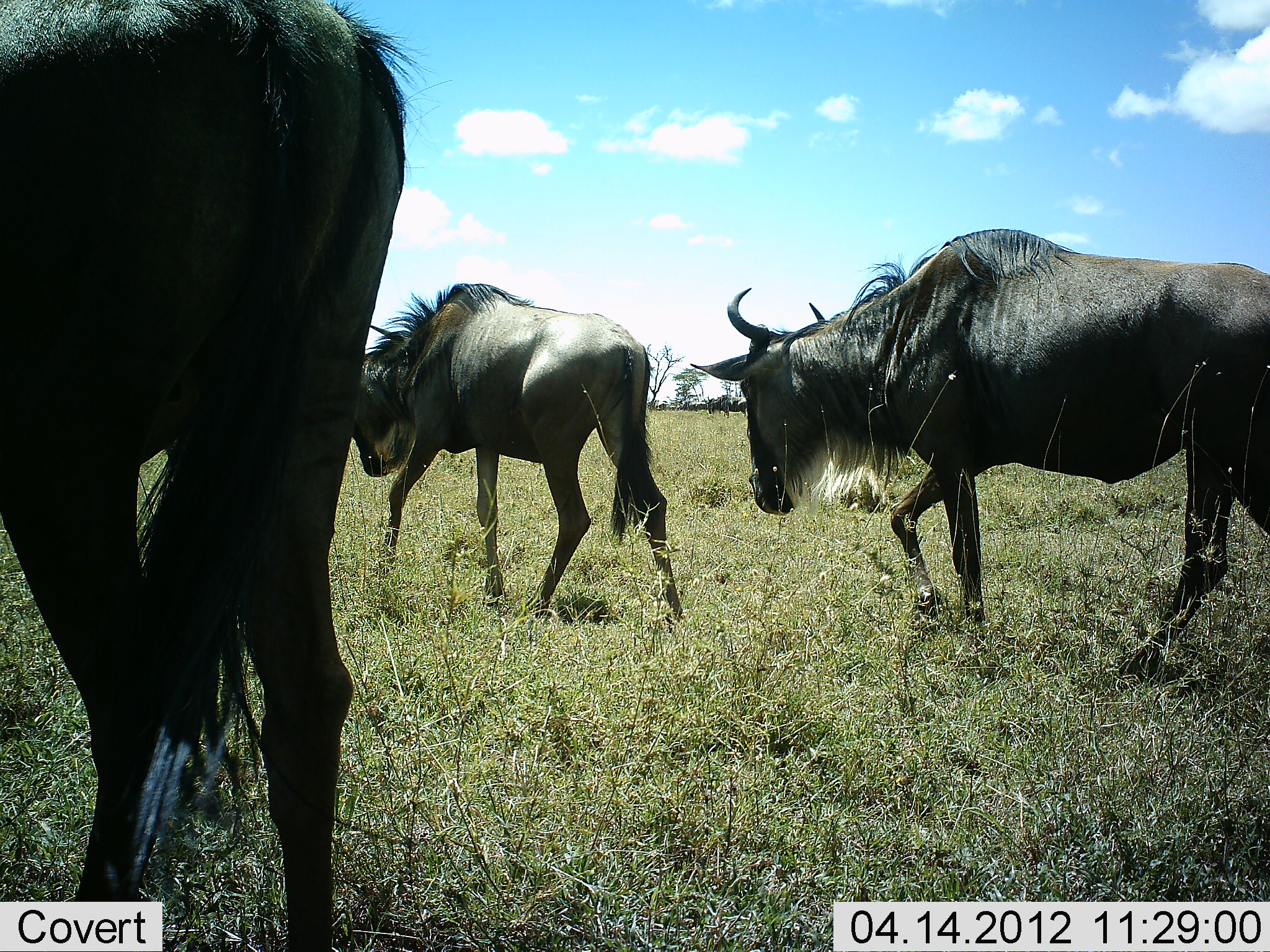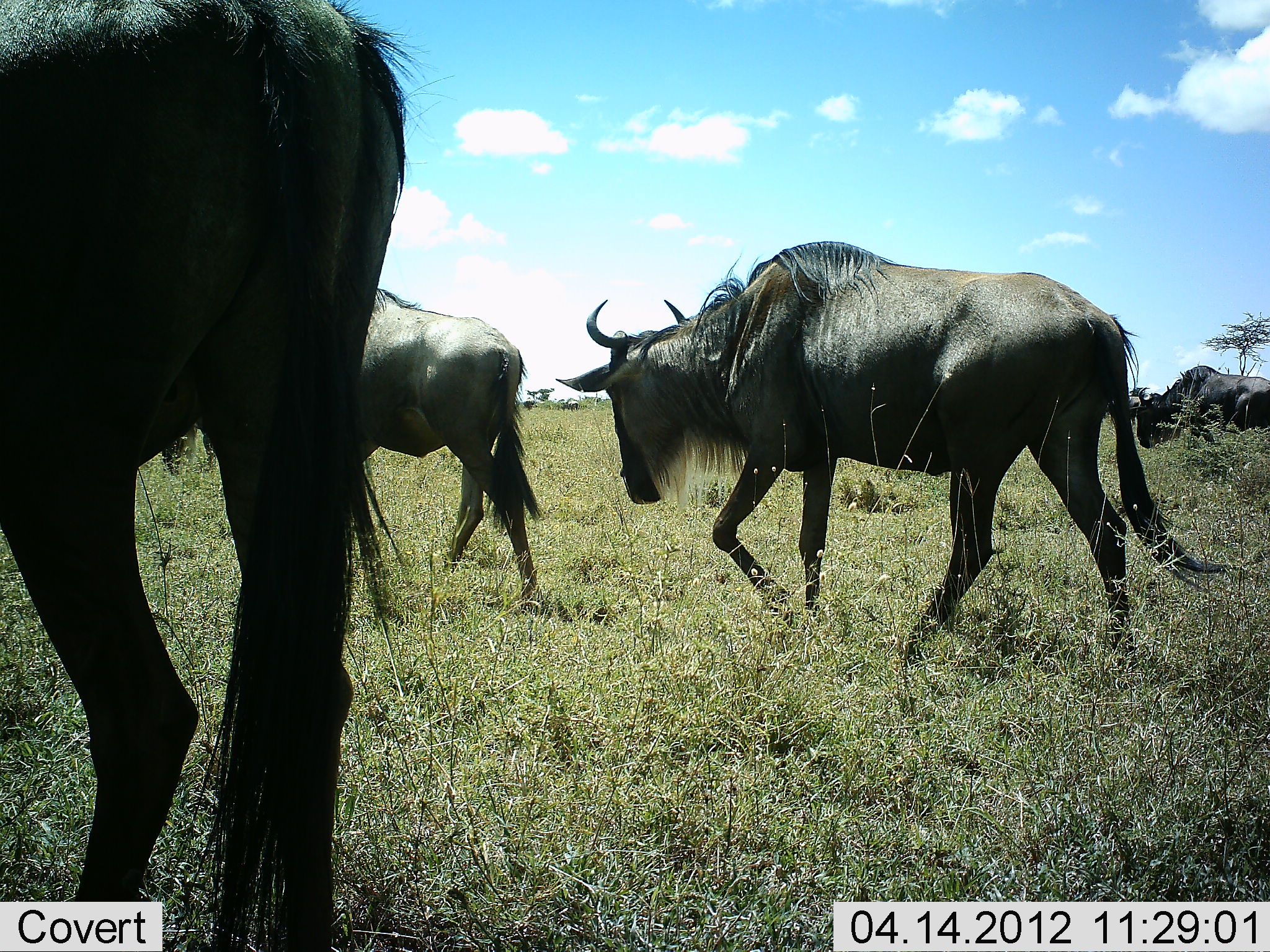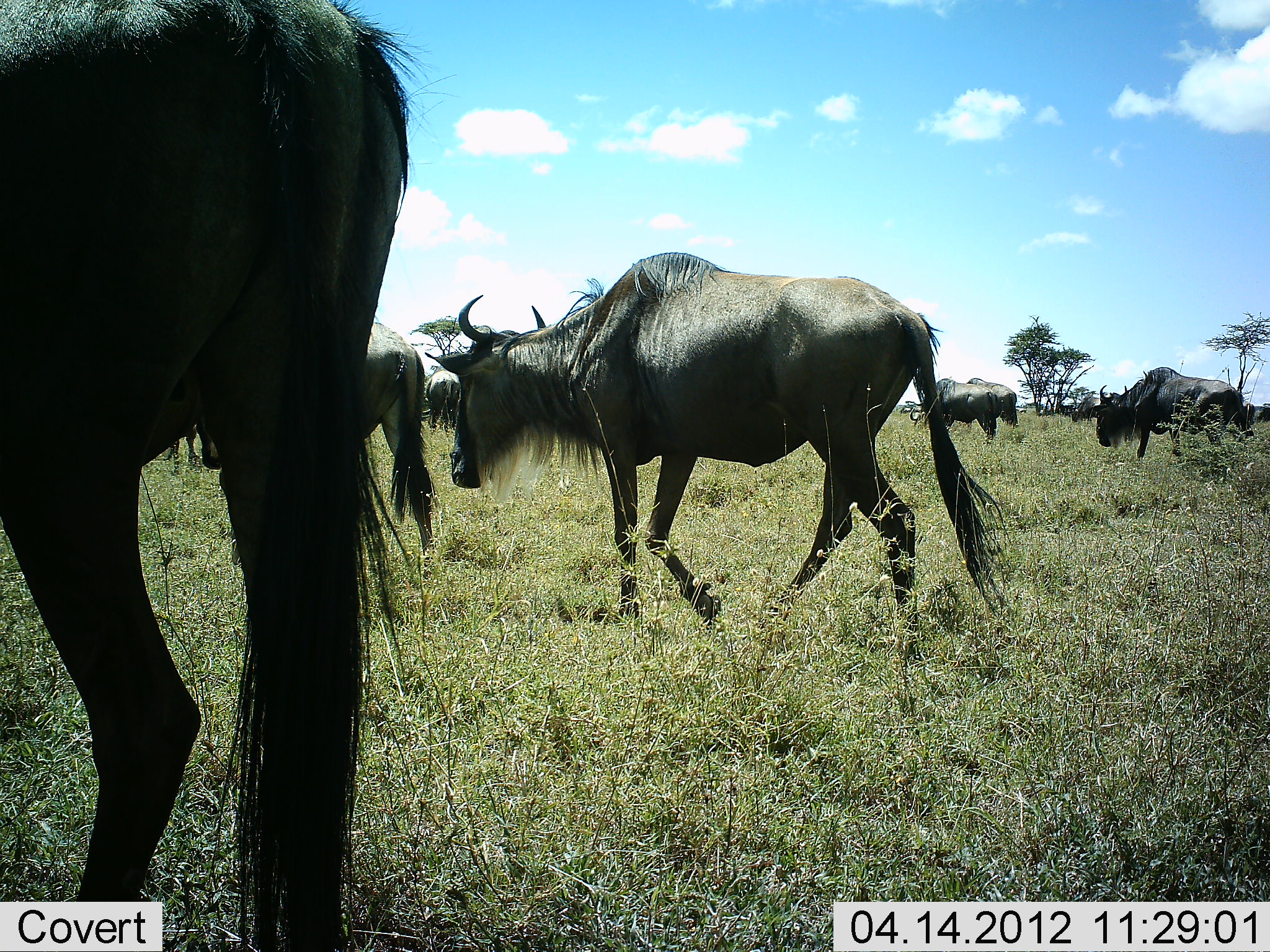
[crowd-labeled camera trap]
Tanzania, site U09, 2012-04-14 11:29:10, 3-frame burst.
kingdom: Animalia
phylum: Chordata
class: Mammalia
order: Artiodactyla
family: Bovidae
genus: Connochaetes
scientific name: Connochaetes taurinus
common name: blue wildebeest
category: wildebeest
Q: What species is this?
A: Wildebeest (blue wildebeest) (Connochaetes taurinus).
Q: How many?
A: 6.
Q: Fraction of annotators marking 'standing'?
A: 25%.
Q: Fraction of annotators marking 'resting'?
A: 0%.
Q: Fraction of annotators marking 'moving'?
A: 100%.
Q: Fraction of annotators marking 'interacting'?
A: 0%.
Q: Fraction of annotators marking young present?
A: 0%.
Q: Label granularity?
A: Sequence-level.